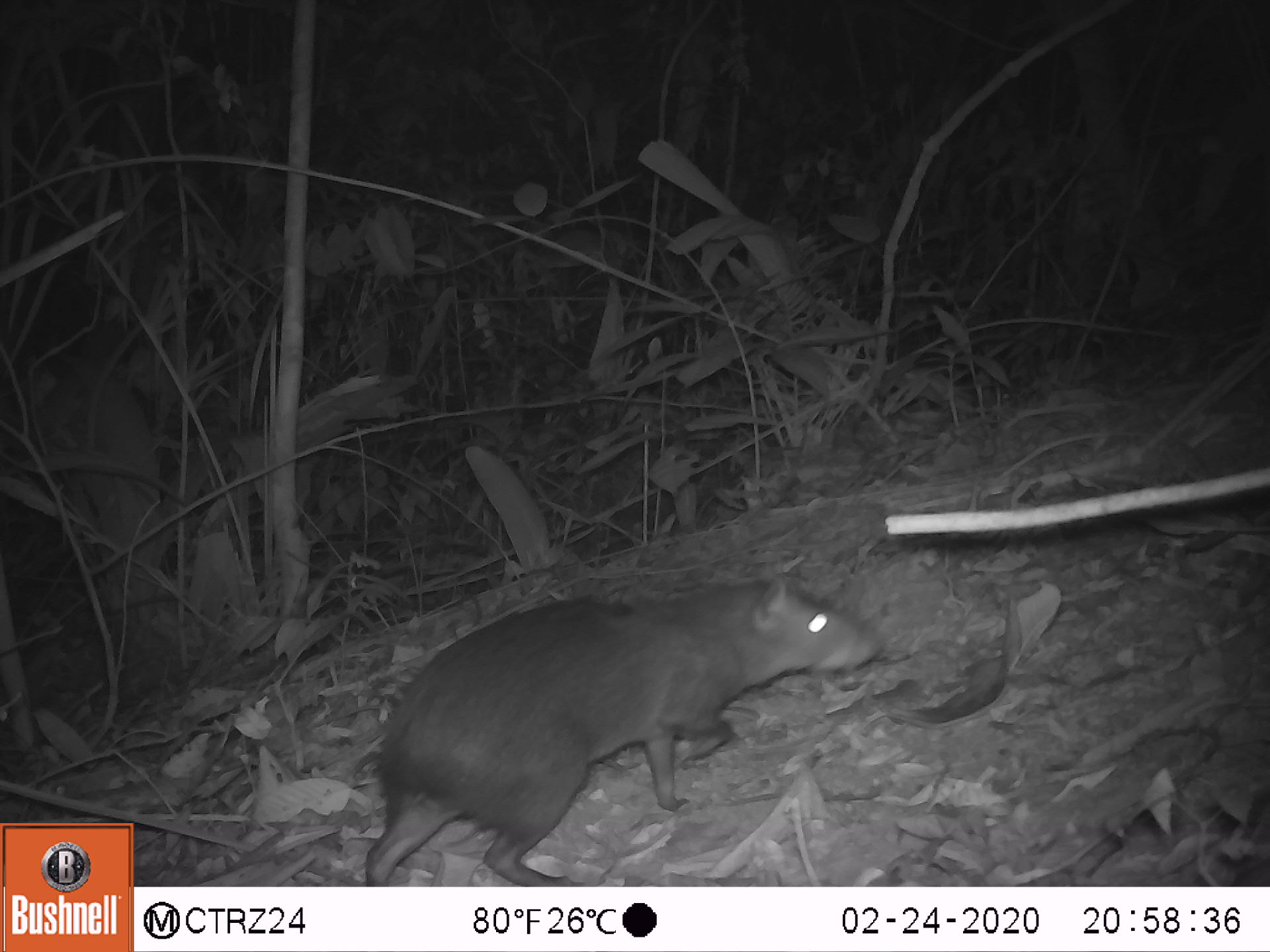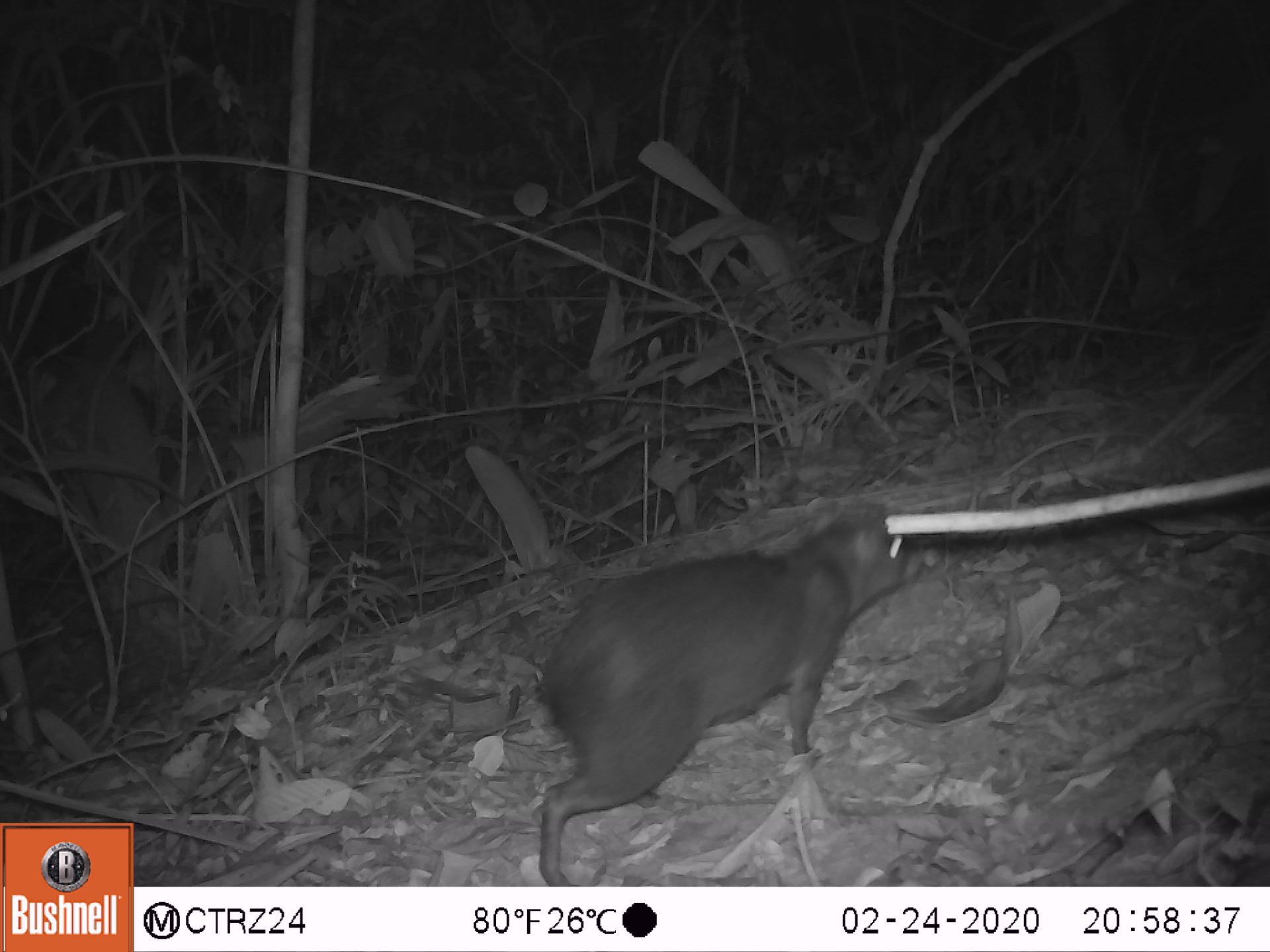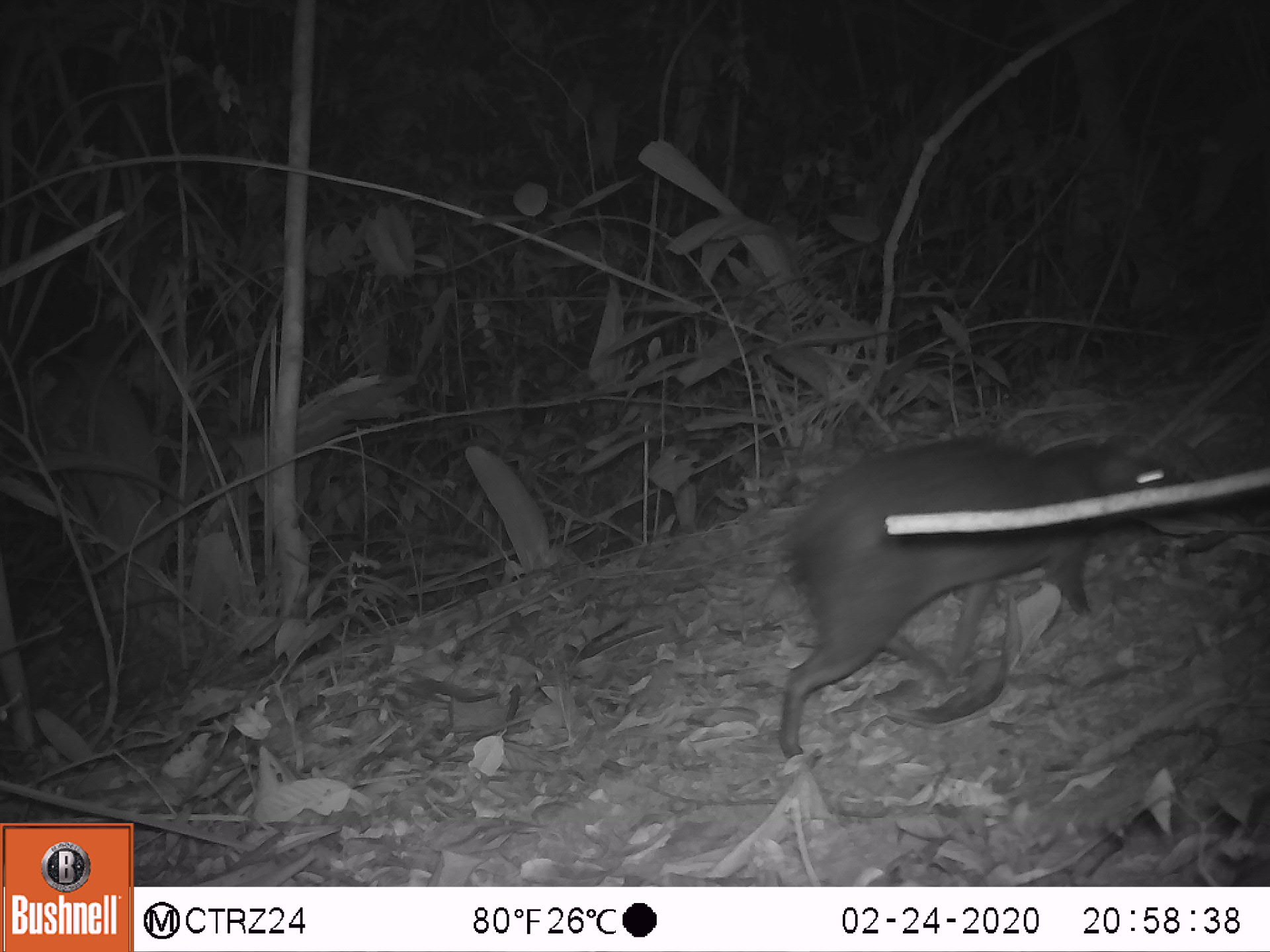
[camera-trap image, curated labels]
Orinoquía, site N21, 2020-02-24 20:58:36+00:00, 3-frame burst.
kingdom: Animalia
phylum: Chordata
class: Mammalia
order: Rodentia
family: Dasyproctidae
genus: Dasyprocta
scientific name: Dasyprocta fuliginosa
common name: black agouti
Black agouti (Dasyprocta fuliginosa).